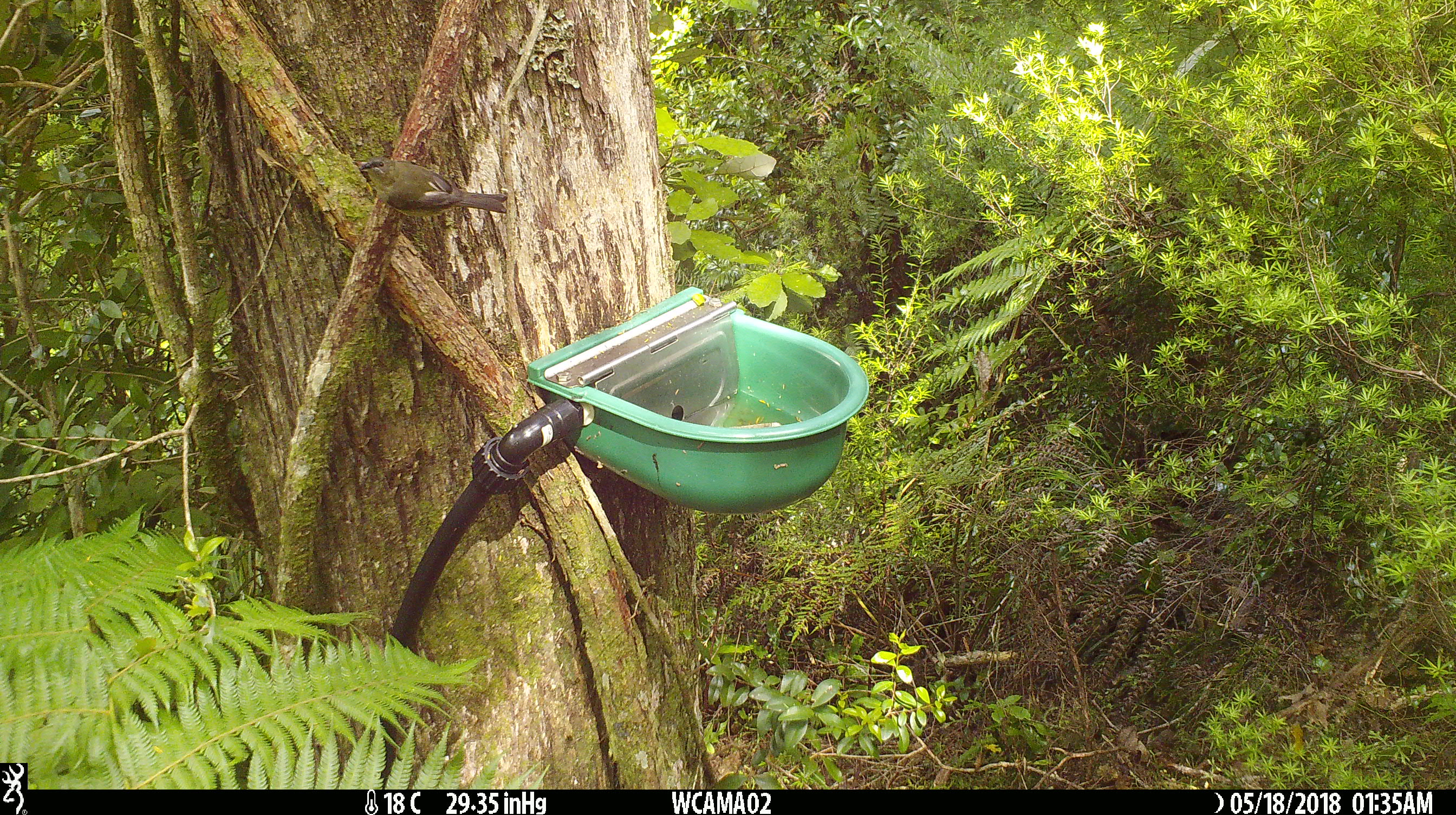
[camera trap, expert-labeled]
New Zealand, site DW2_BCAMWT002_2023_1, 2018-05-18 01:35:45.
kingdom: Animalia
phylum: Chordata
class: Aves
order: Passeriformes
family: Meliphagidae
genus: Anthornis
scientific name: Anthornis melanura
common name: new zealand bellbird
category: bellbird